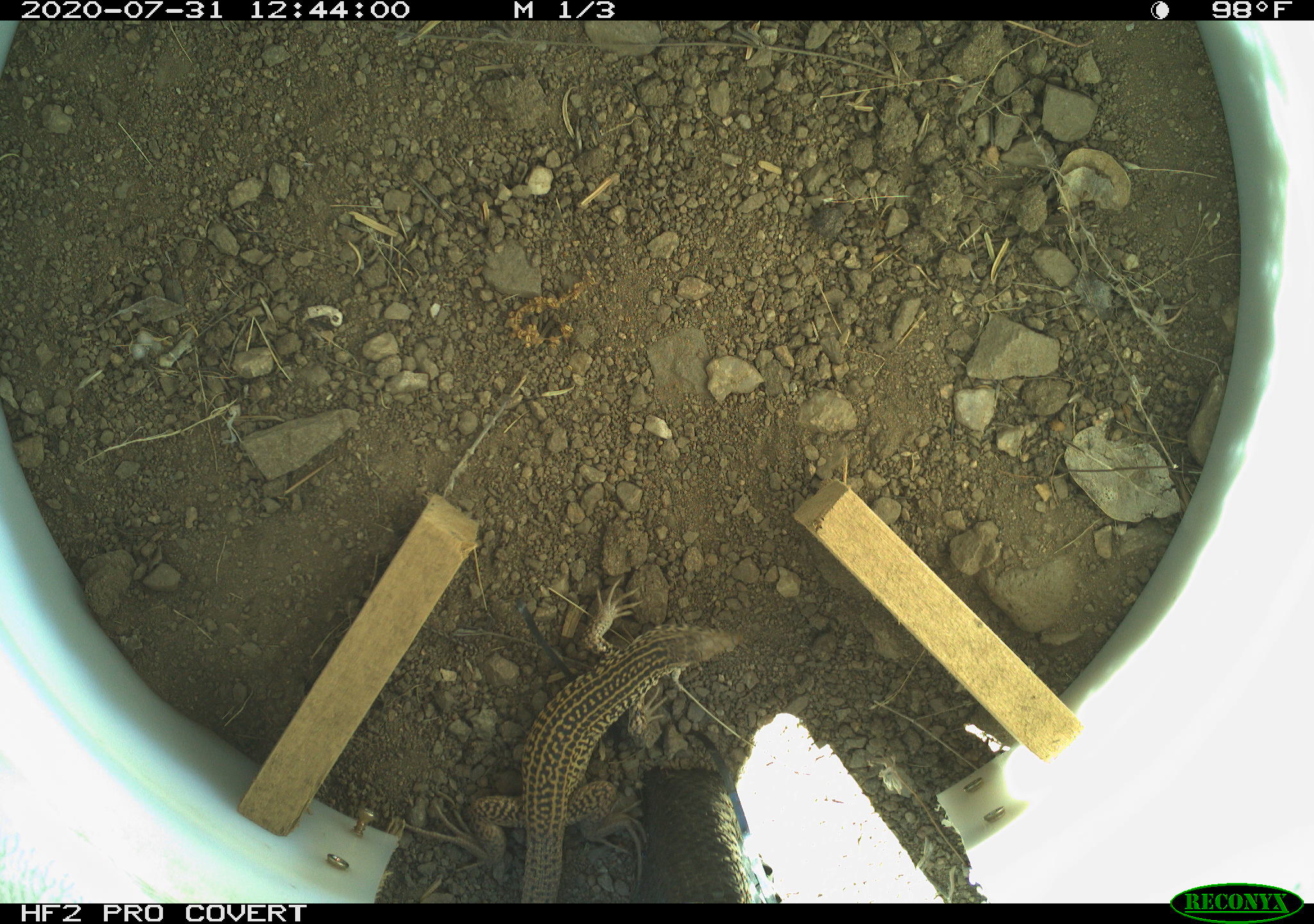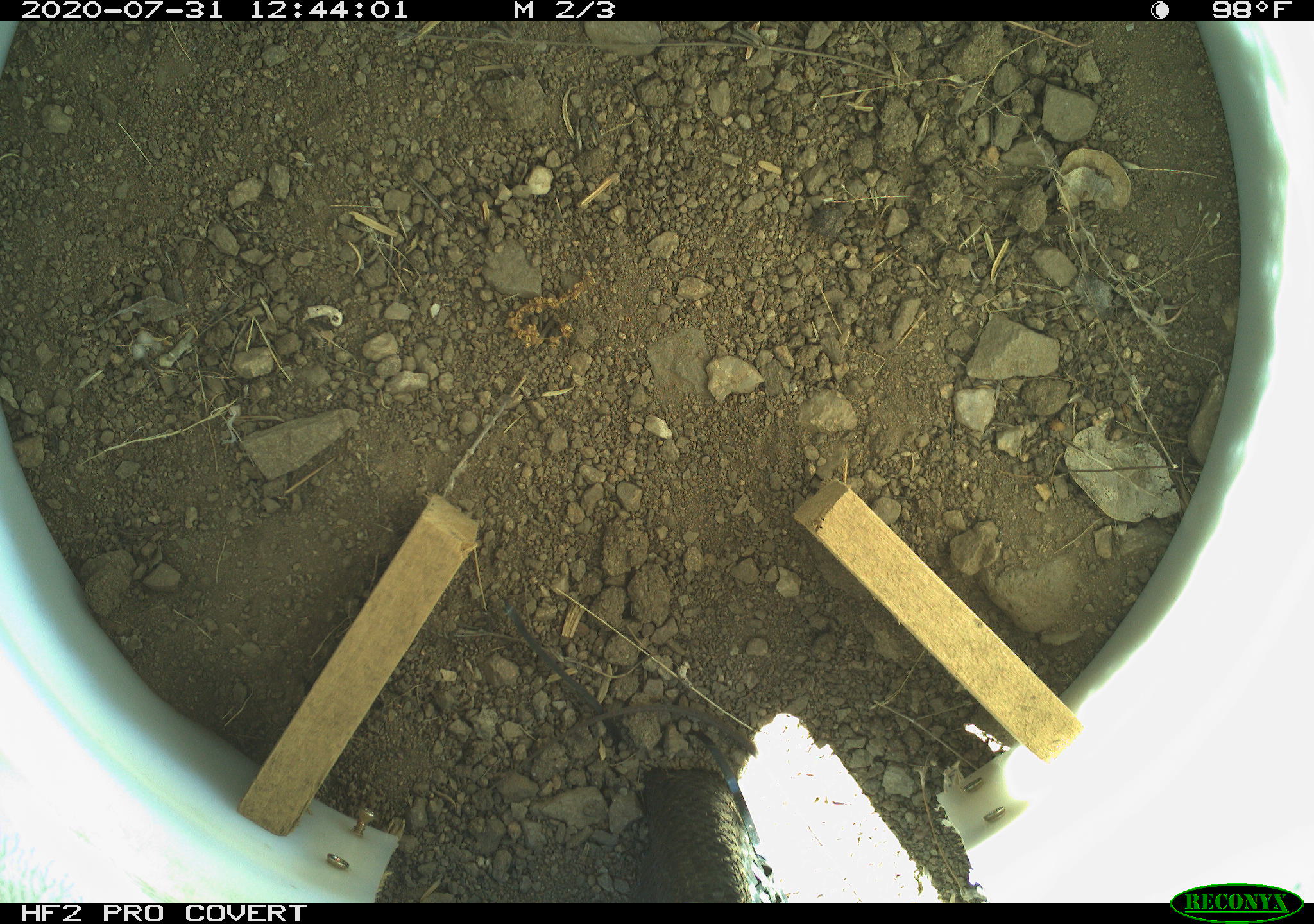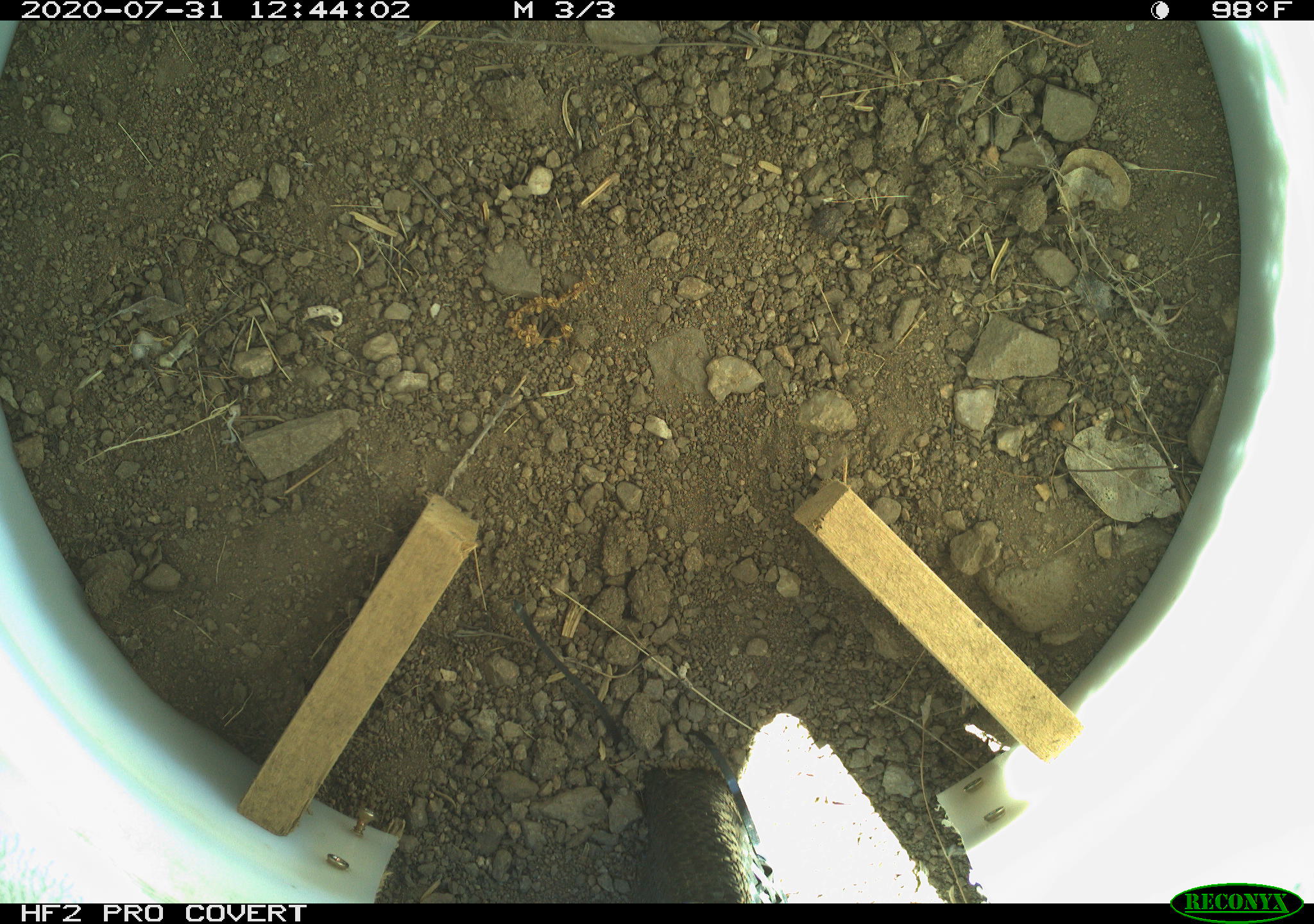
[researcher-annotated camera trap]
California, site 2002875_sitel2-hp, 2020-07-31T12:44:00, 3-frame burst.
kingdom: Animalia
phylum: Chordata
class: Reptilia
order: Squamata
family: Teiidae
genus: Aspidoscelis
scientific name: Aspidoscelis tigris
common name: western whiptail